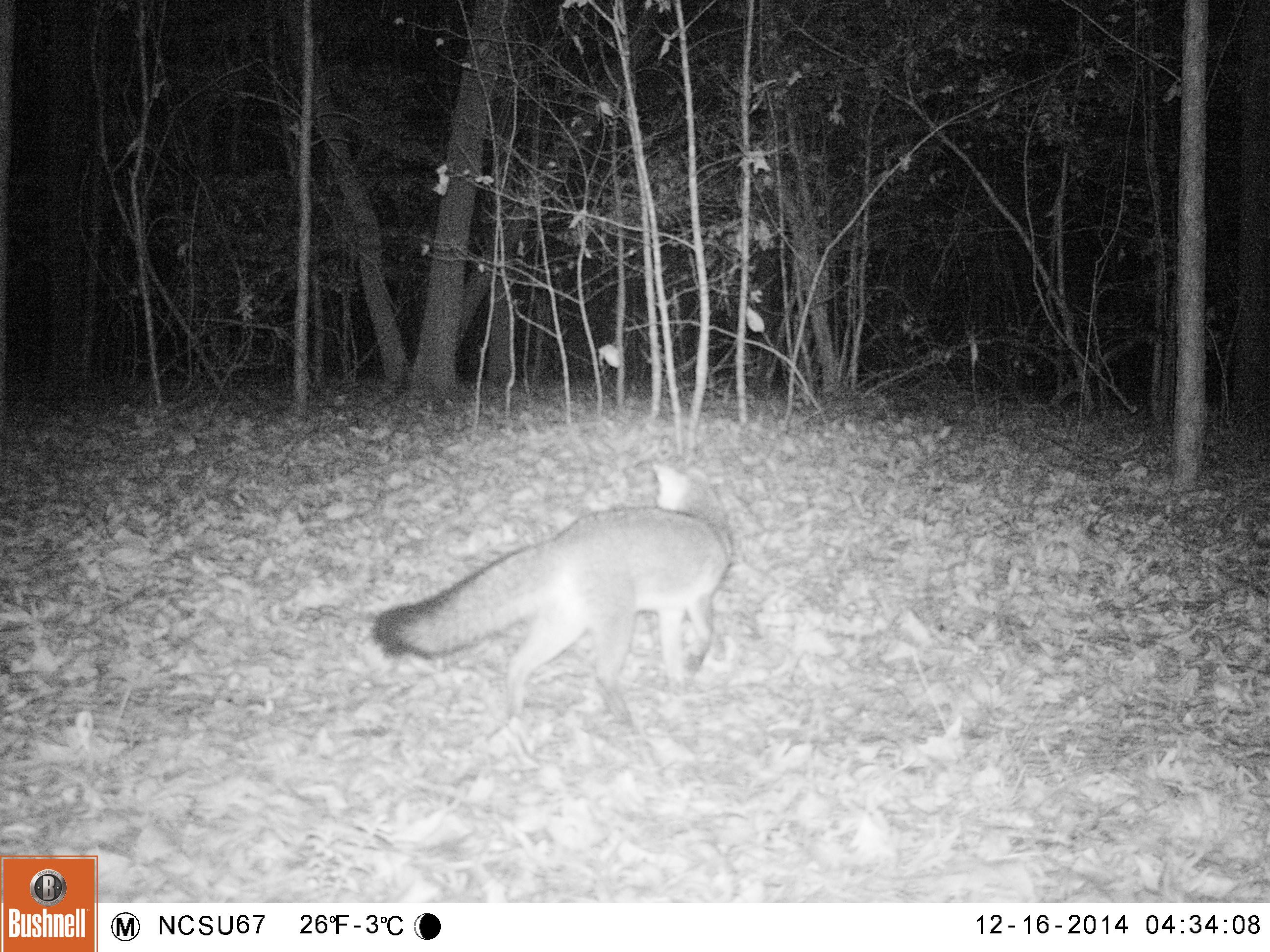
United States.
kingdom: Animalia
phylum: Chordata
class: Mammalia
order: Carnivora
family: Canidae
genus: Urocyon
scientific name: Urocyon cinereoargenteus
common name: gray fox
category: Grey Fox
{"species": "Grey Fox (gray fox) (Urocyon cinereoargenteus)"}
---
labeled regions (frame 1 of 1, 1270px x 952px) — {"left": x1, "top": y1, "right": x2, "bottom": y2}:
Grey Fox: {"left": 369, "top": 442, "right": 731, "bottom": 735}